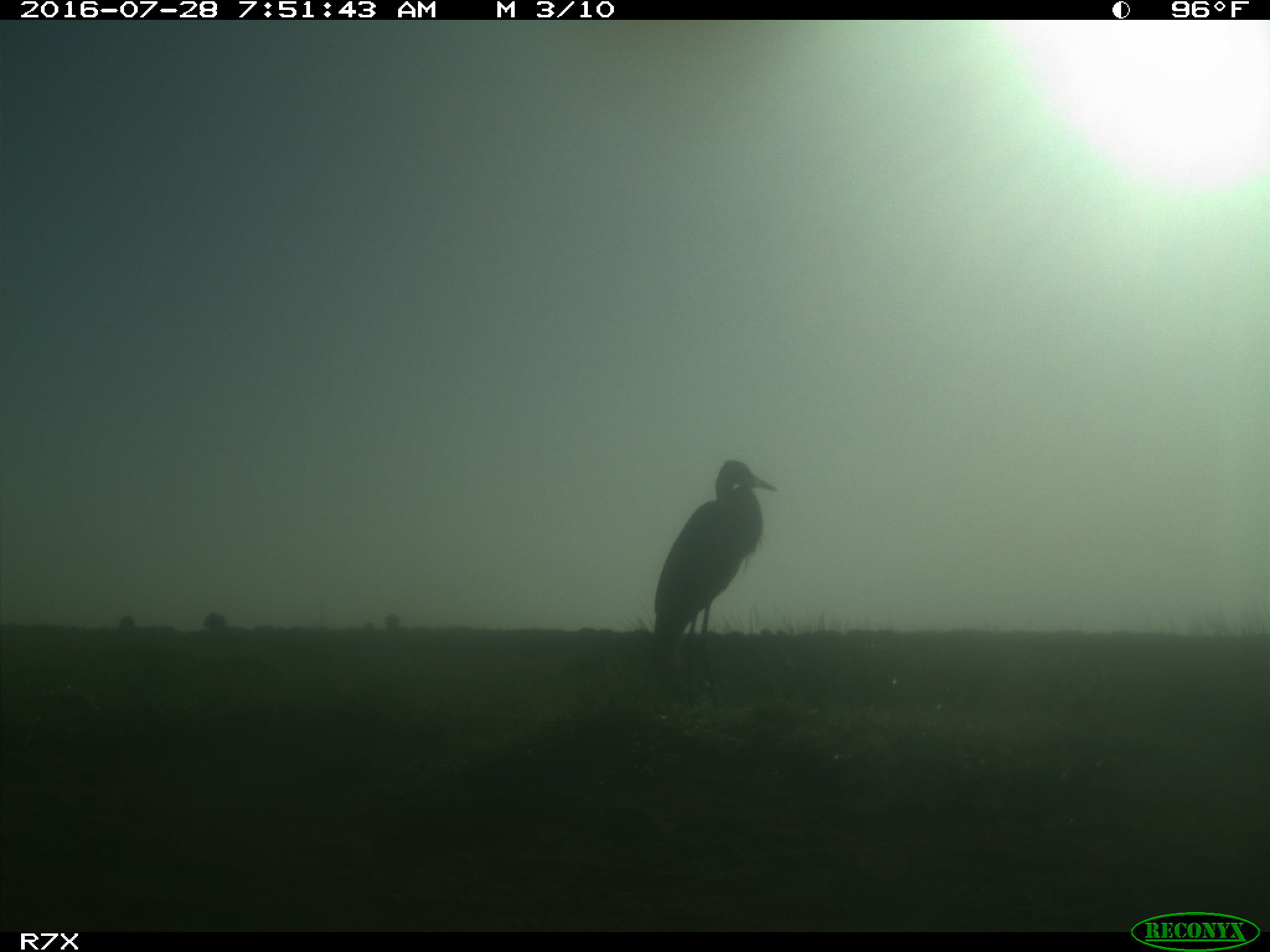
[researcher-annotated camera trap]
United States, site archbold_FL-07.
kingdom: Animalia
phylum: Chordata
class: Aves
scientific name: Aves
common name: birds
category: unidentified bird